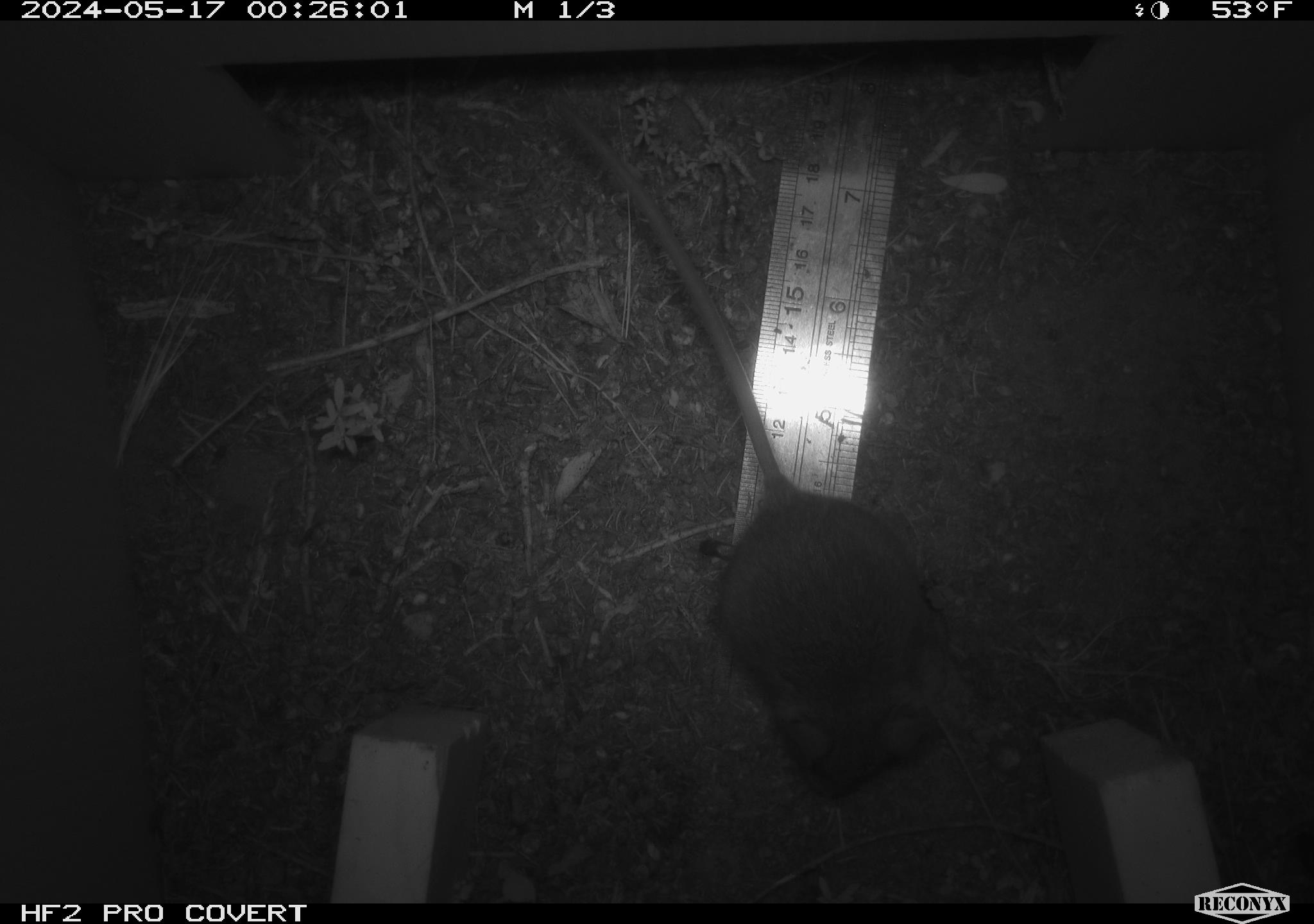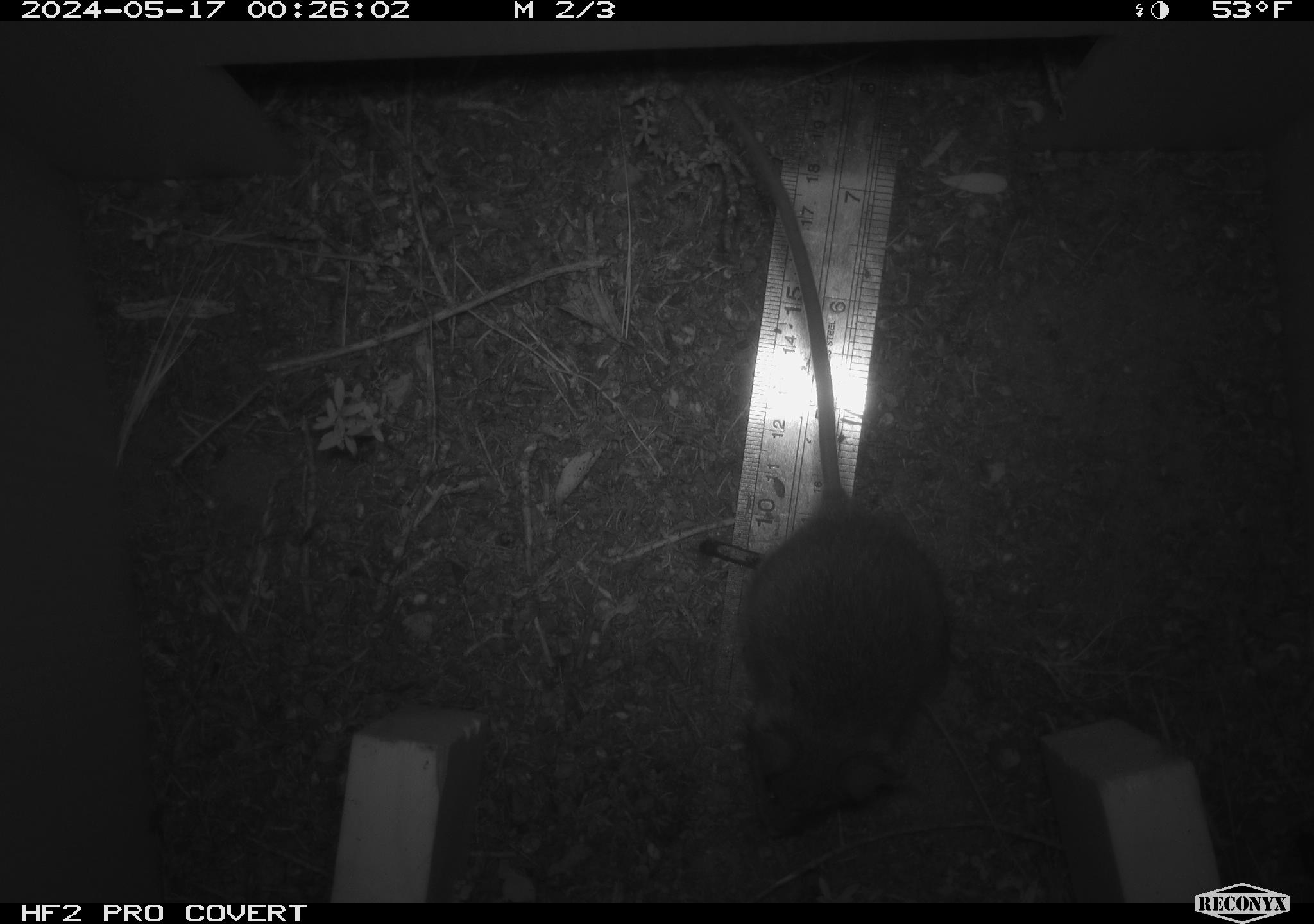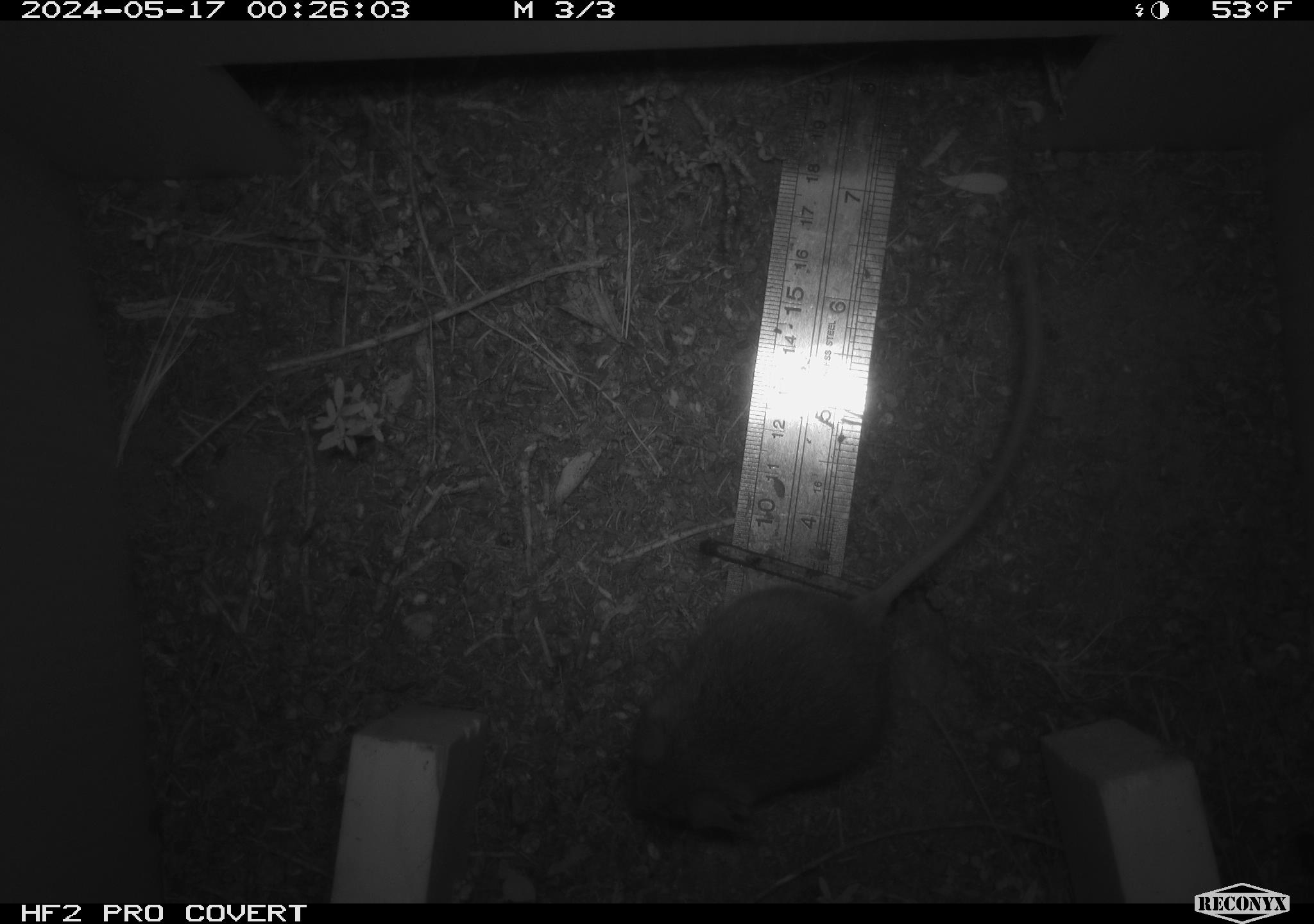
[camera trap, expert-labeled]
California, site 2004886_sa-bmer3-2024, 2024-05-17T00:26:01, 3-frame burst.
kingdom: Animalia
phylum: Chordata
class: Mammalia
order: Rodentia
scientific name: Rodentia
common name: mouse species